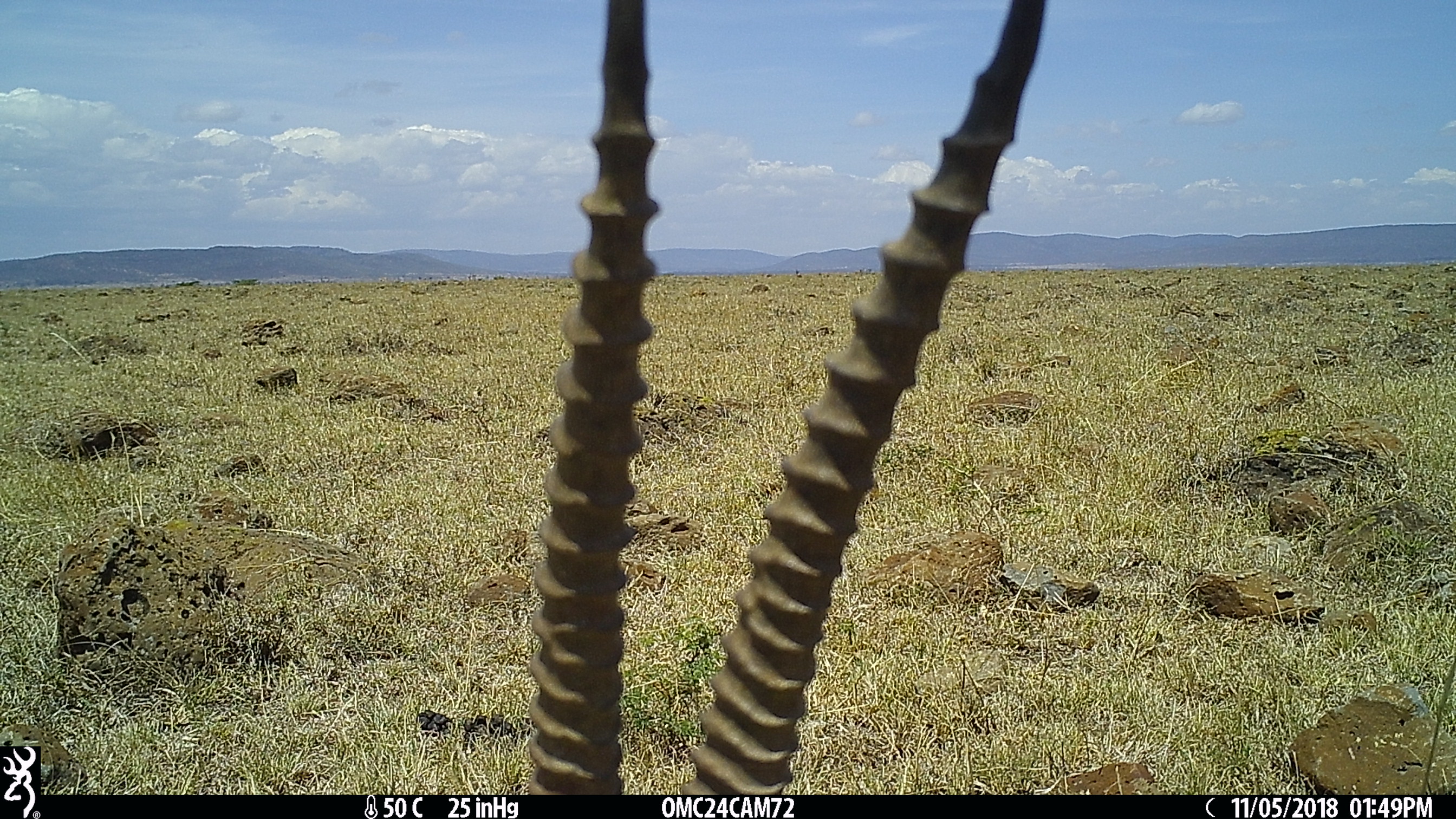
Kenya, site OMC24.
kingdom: Animalia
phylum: Chordata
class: Mammalia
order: Artiodactyla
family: Bovidae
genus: Eudorcas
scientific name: Eudorcas thomsonii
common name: thomon's gazelle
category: gazelle thomsons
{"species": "gazelle thomsons (thomon's gazelle) (Eudorcas thomsonii)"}